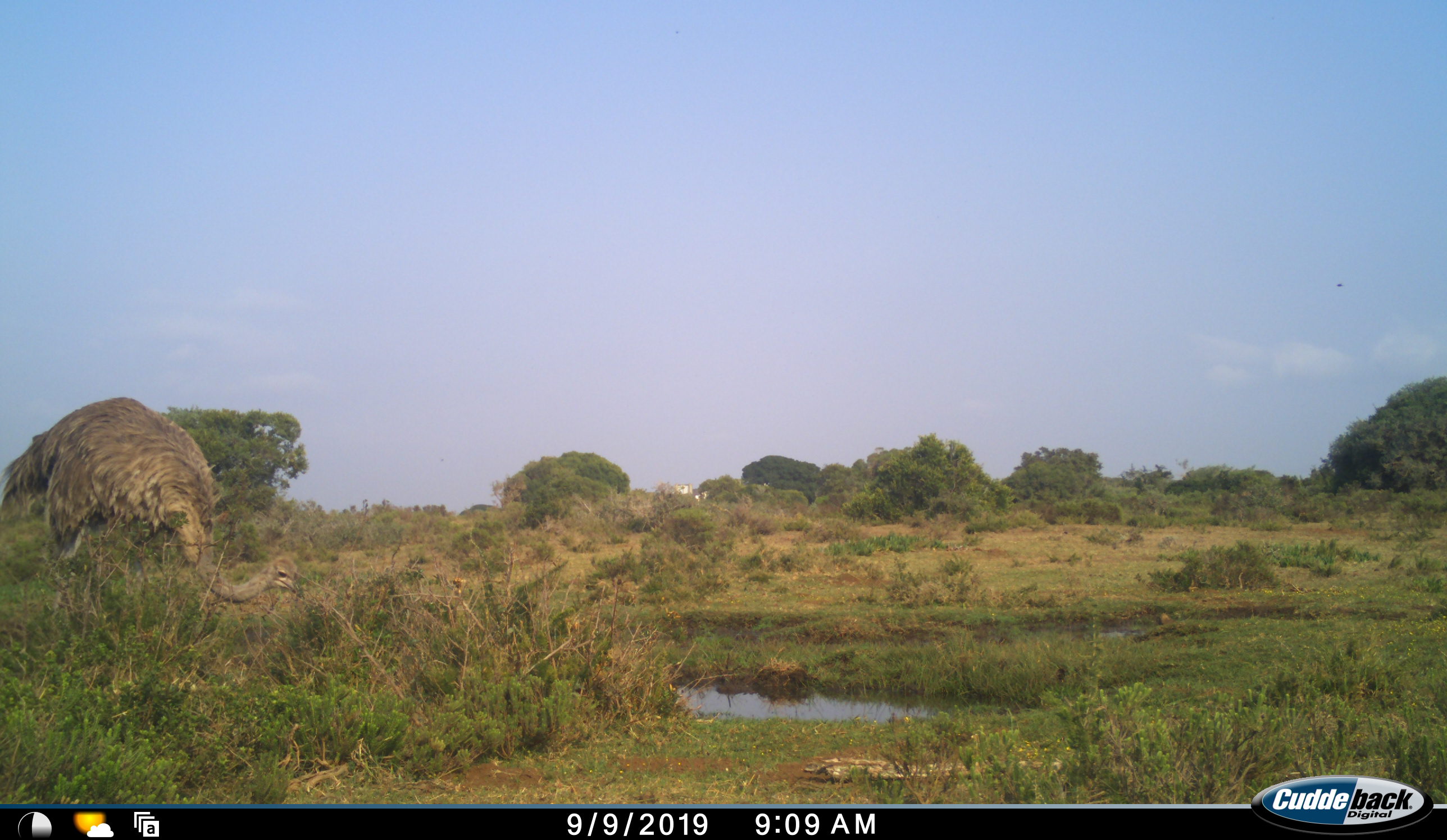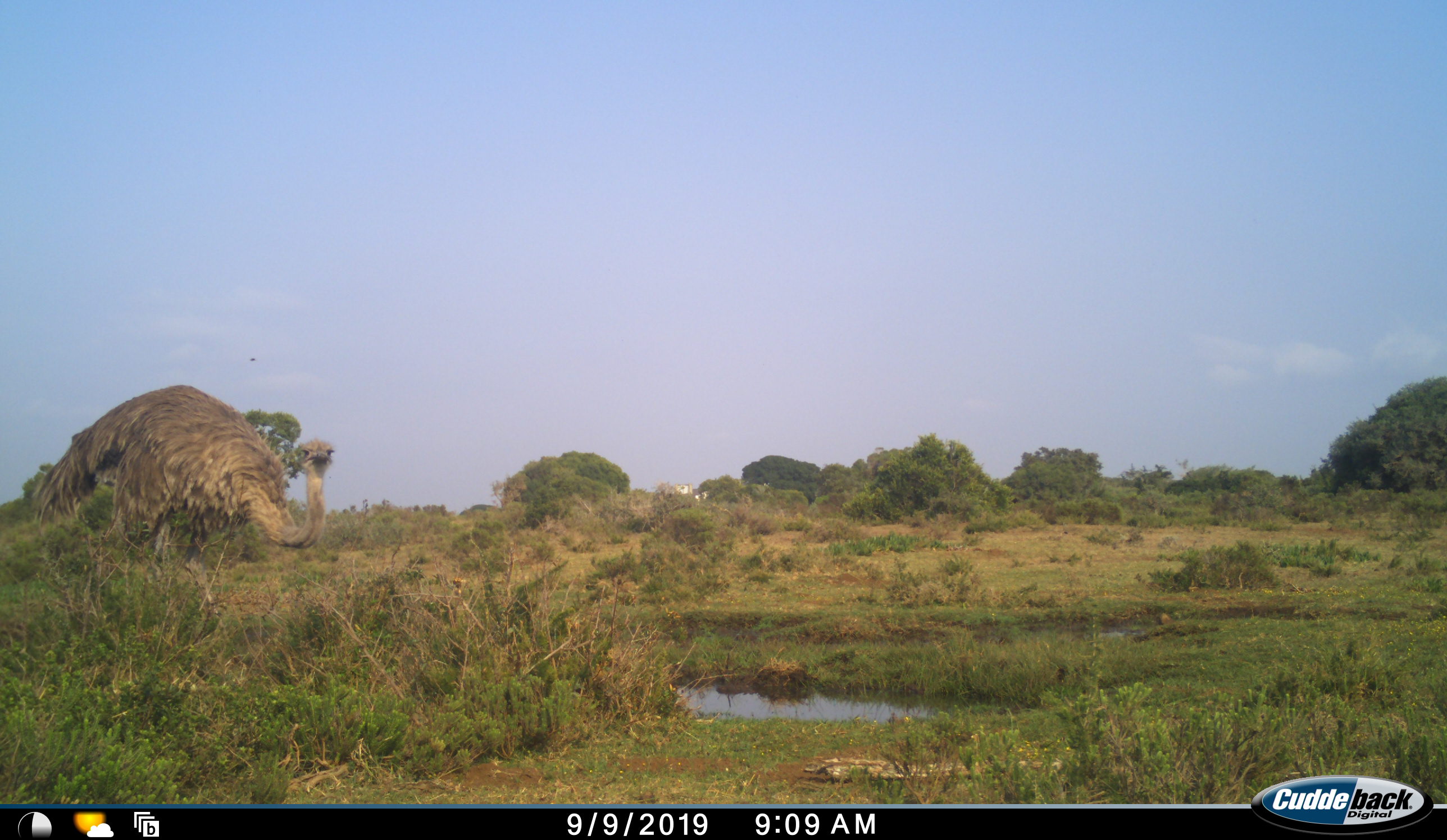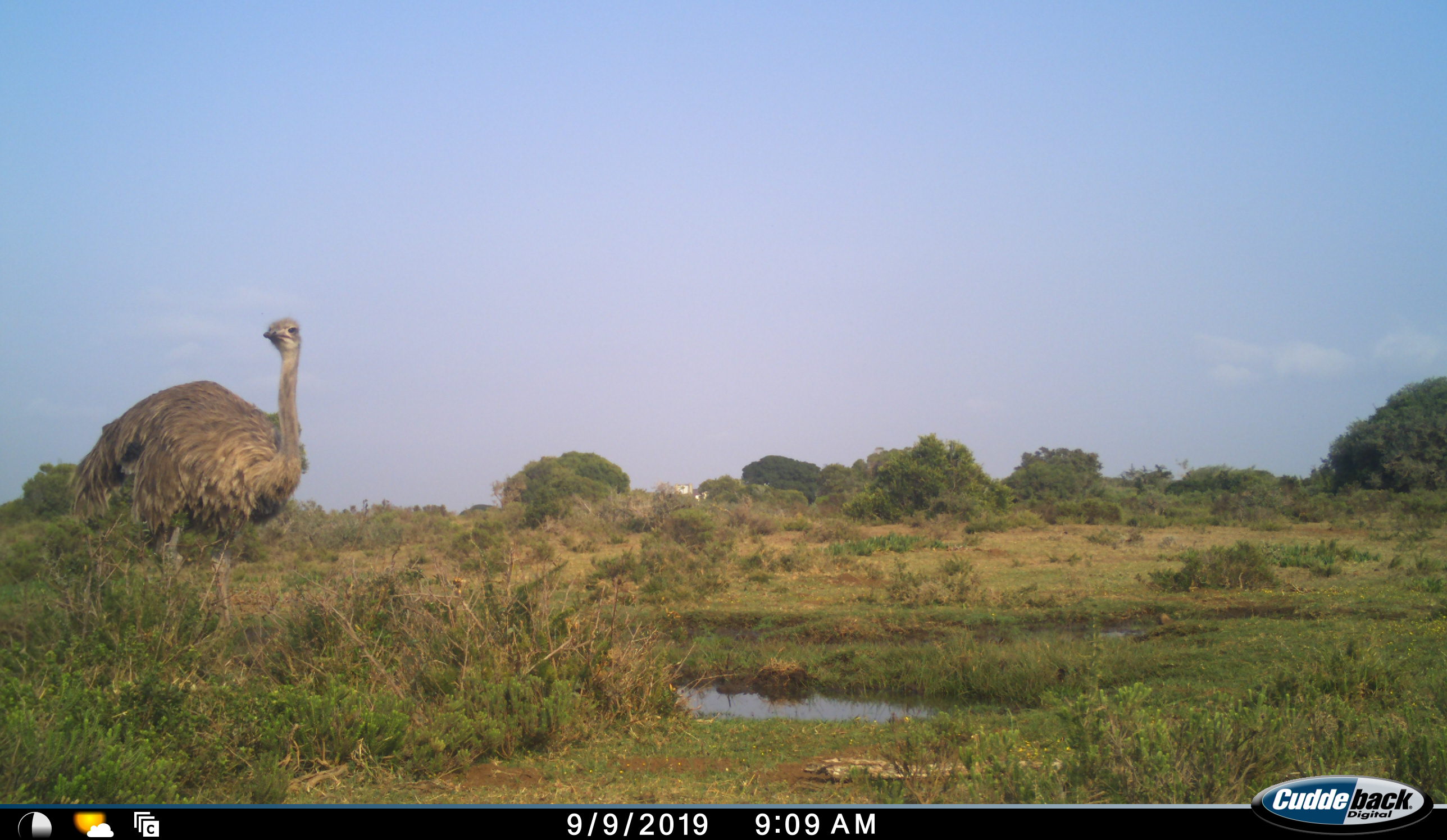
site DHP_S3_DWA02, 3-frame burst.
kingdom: Animalia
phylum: Chordata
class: Aves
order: Struthioniformes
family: Struthionidae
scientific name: Struthionidae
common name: ostrich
Ostrich (Struthionidae), count 1. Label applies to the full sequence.